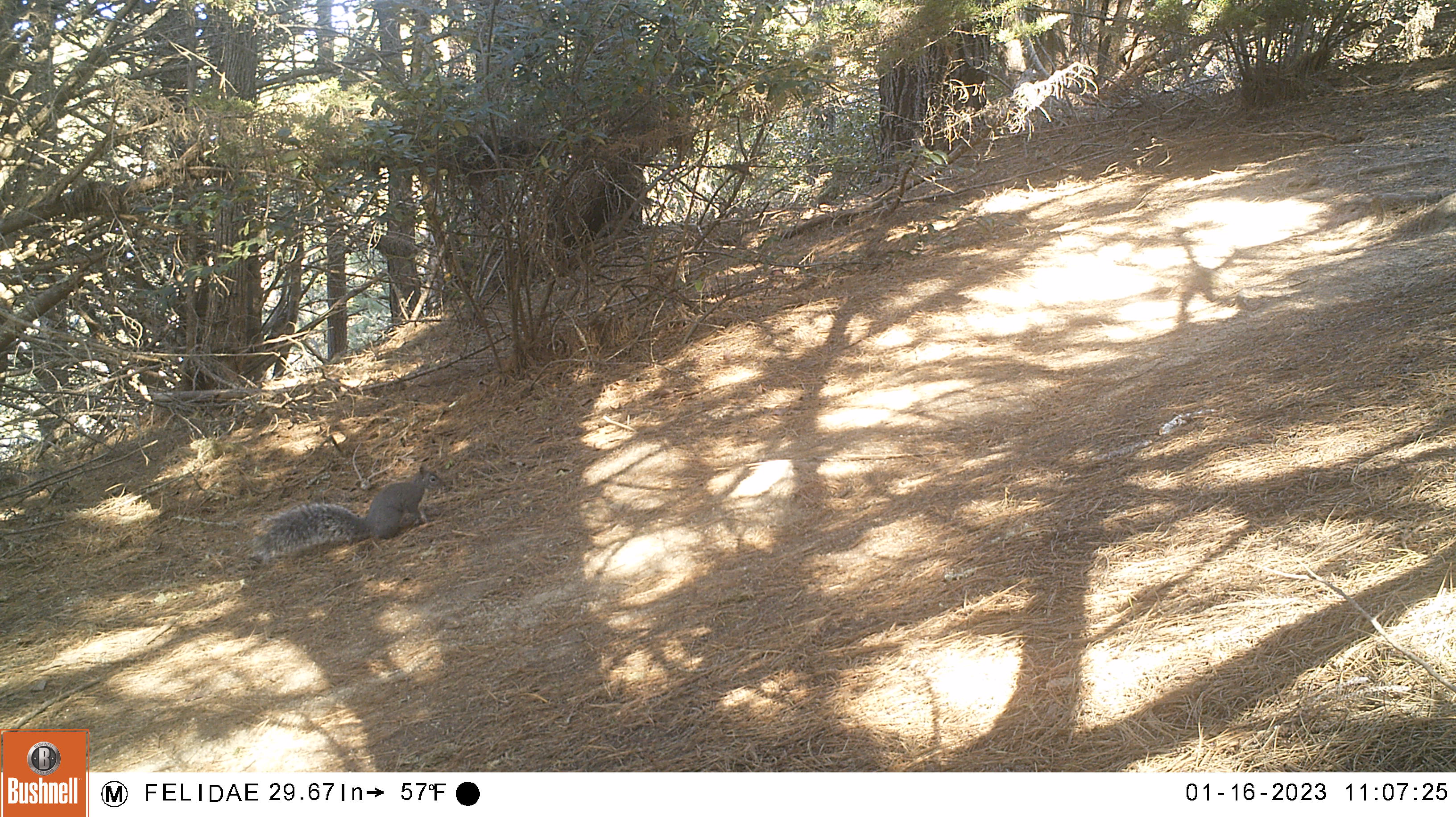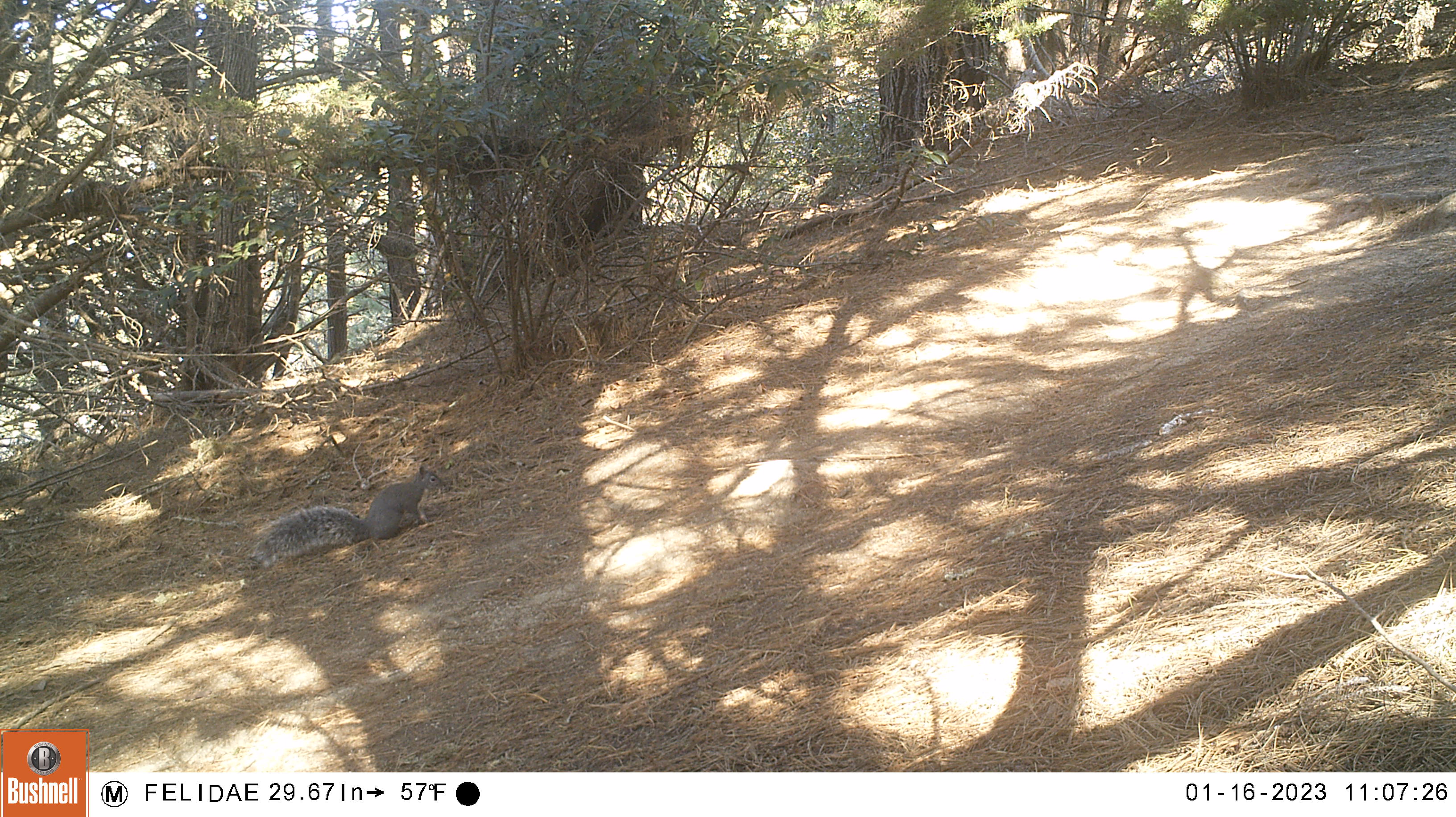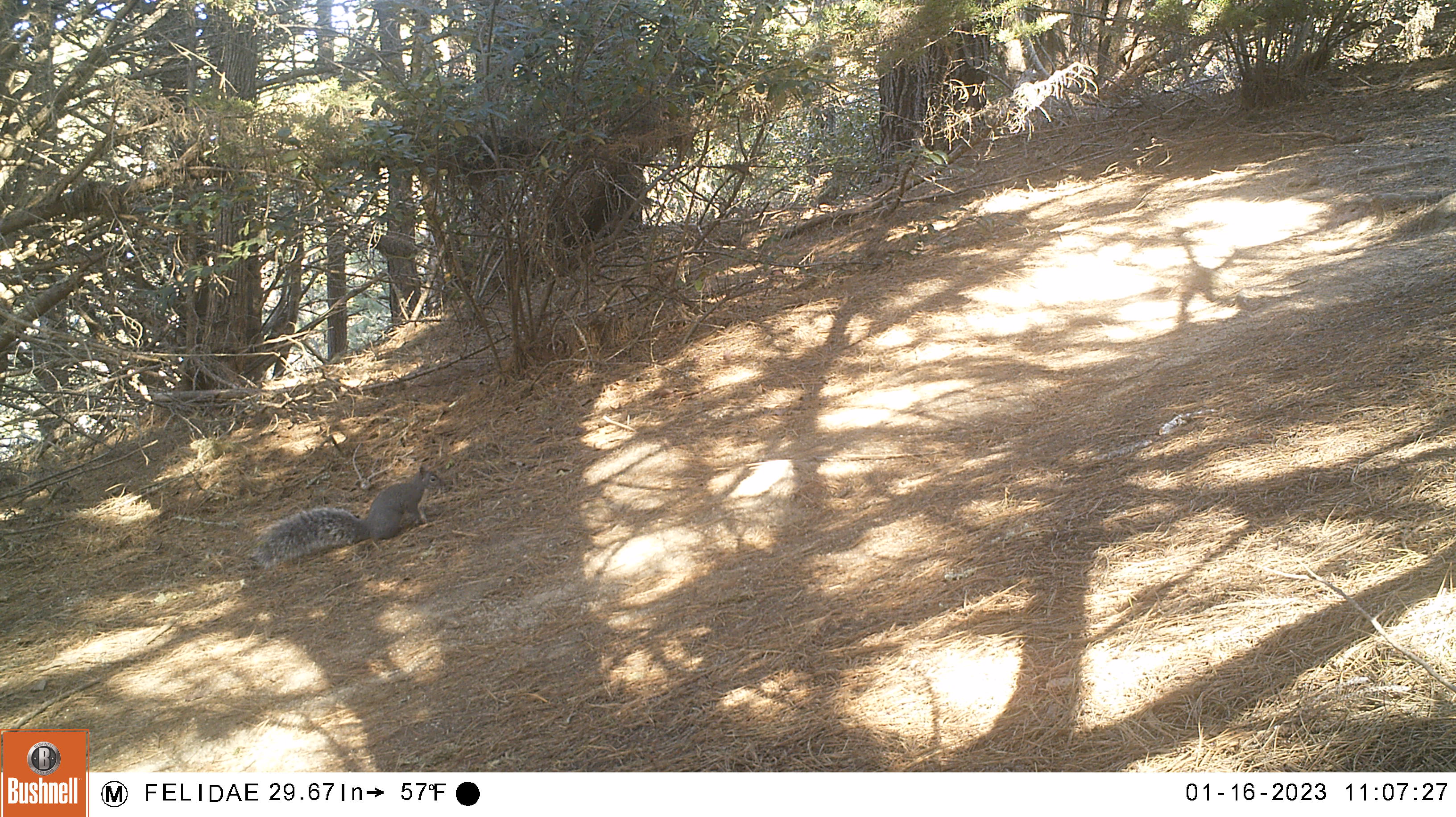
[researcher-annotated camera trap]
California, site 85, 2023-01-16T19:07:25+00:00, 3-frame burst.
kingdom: Animalia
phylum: Chordata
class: Mammalia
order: Rodentia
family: Sciuridae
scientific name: Sciuridae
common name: squirrel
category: unknown squirrel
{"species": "unknown squirrel (squirrel) (Sciuridae)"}